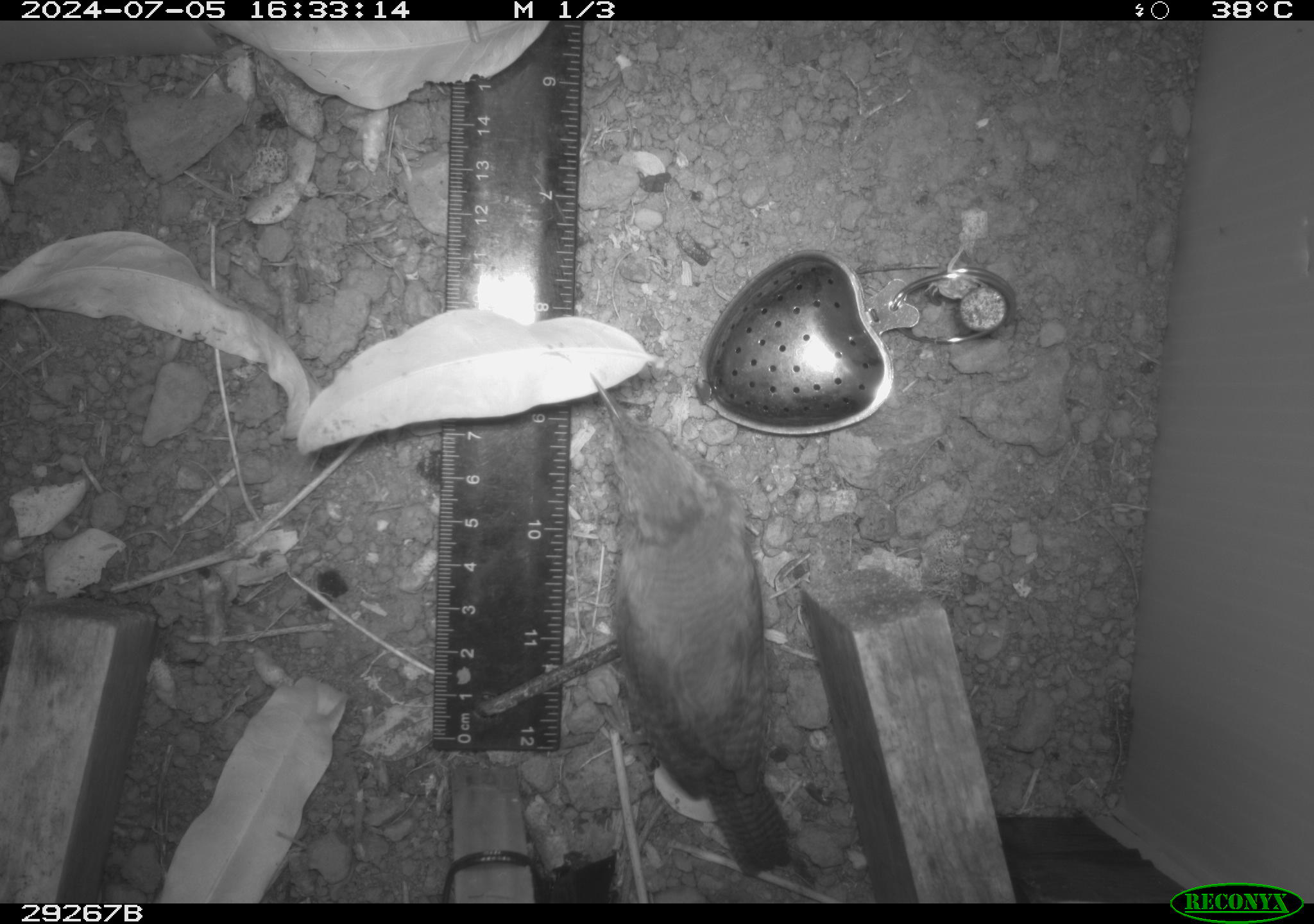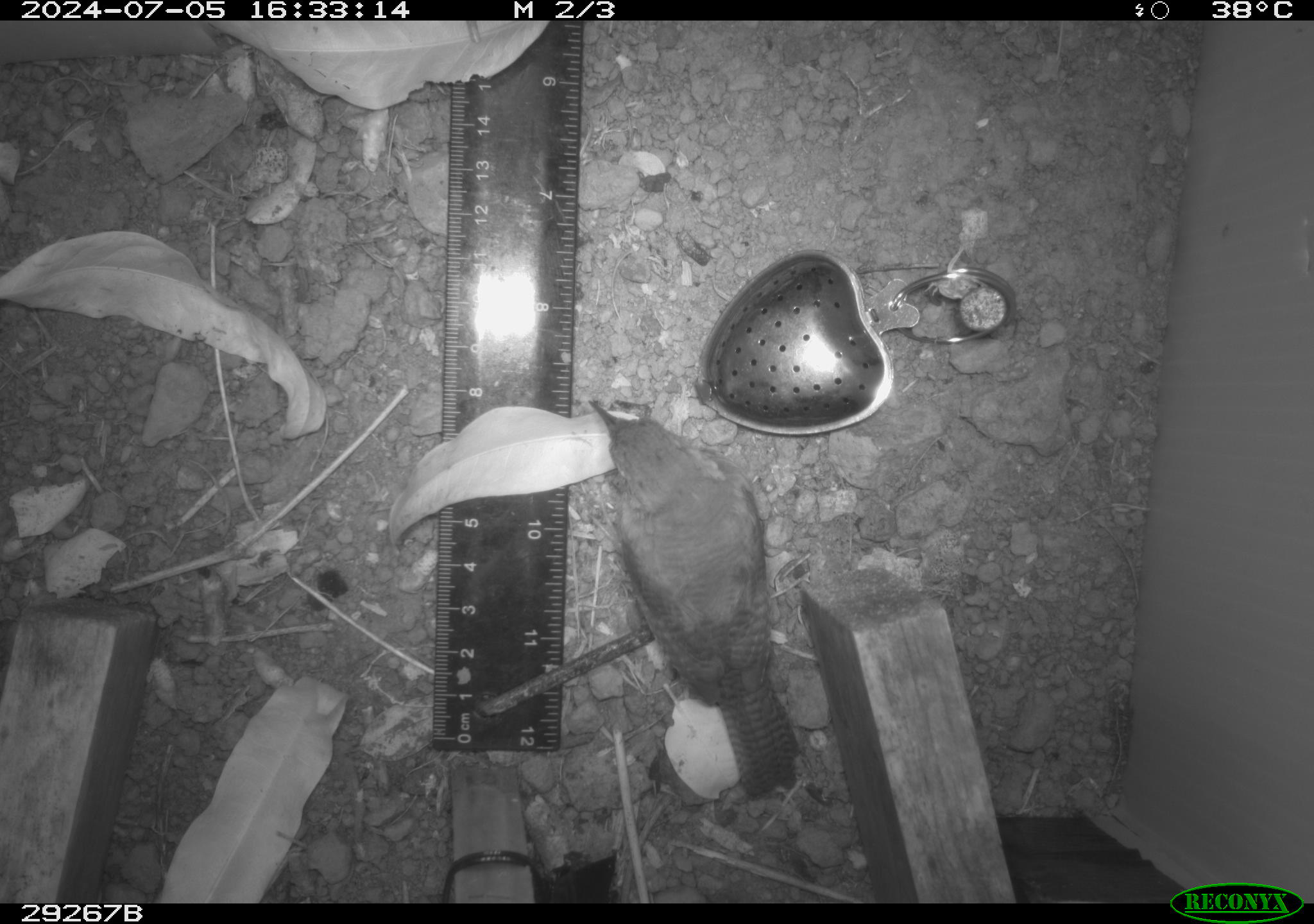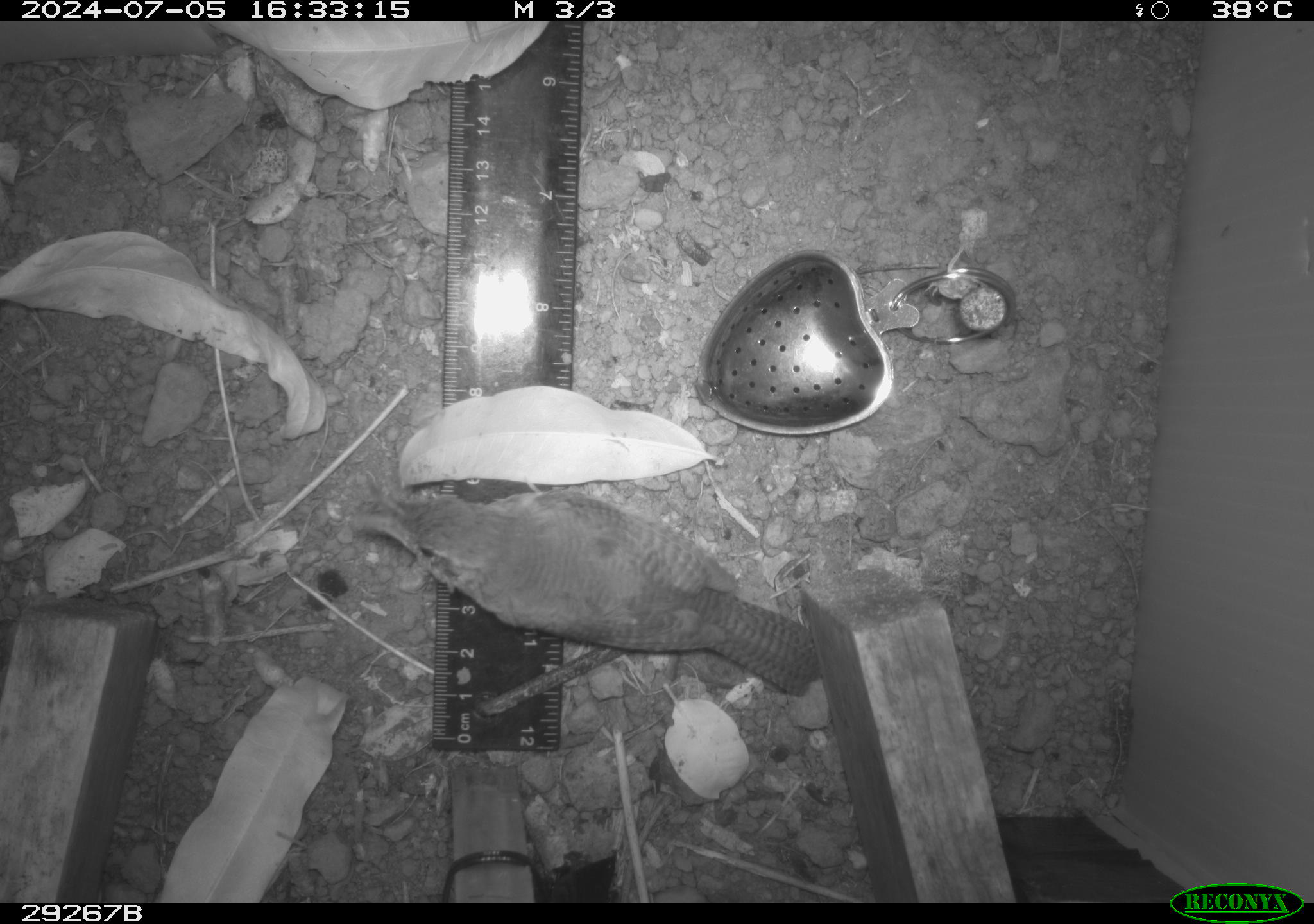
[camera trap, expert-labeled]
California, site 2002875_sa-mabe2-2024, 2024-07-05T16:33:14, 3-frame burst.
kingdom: Animalia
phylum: Chordata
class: Aves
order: Passeriformes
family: Troglodytidae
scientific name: Troglodytidae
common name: wren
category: troglodytidae family